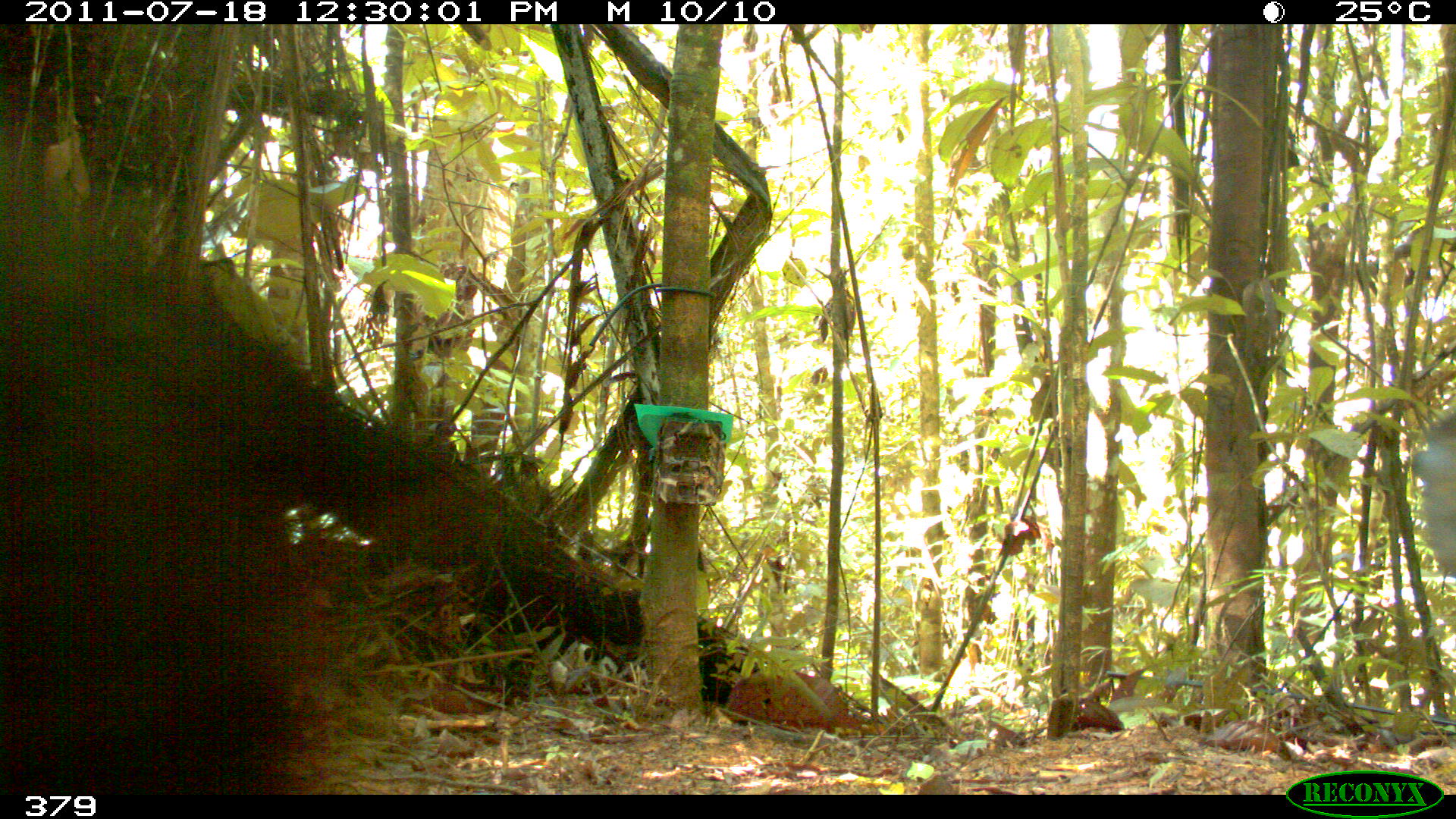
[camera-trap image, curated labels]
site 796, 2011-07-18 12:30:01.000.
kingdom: Animalia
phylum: Chordata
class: Mammalia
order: Artiodactyla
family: Tayassuidae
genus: Tayassu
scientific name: Tayassu pecari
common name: white-lipped peccary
Tayassu pecari (white-lipped peccary).